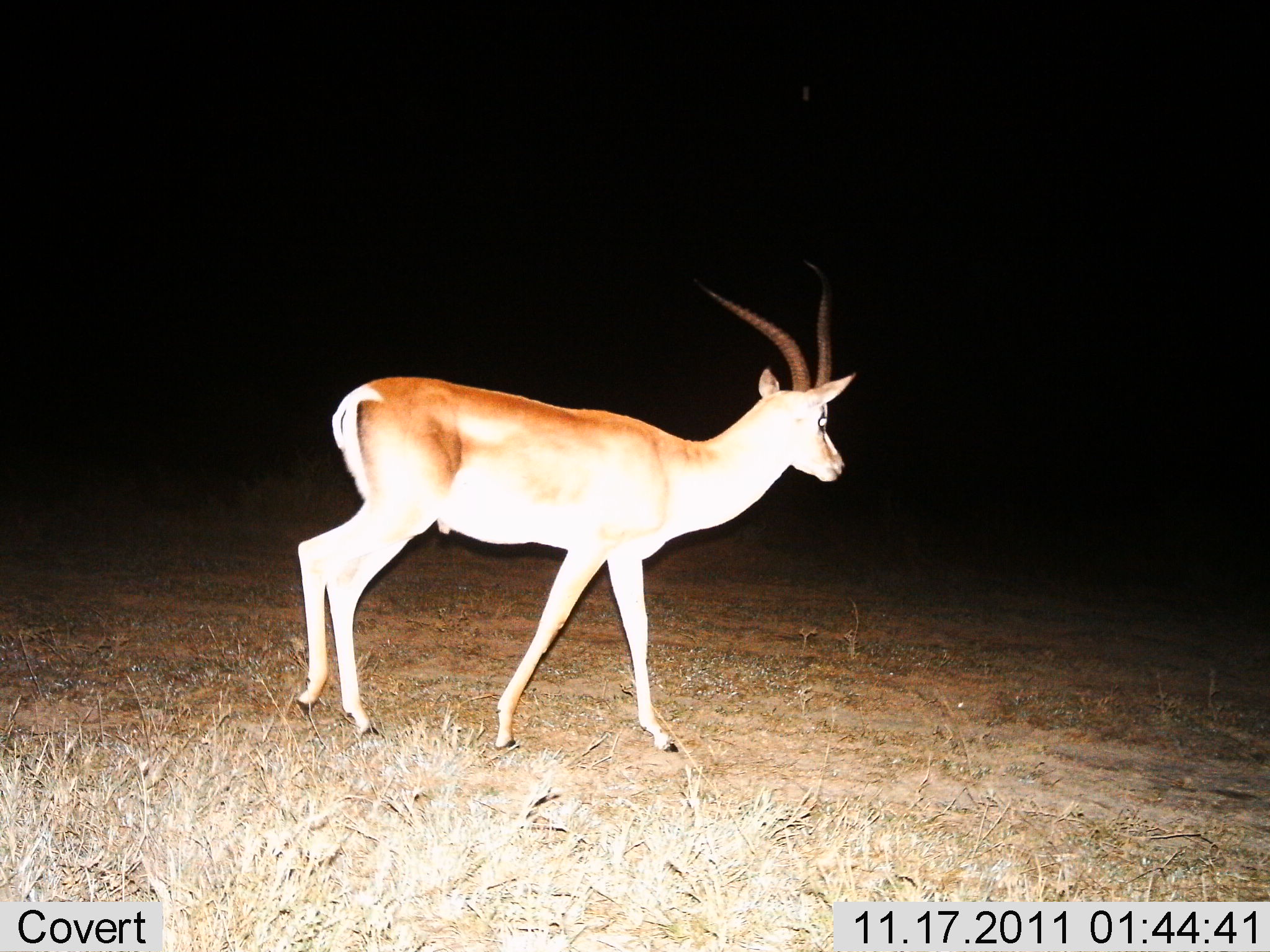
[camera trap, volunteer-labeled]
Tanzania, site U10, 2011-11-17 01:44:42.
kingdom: Animalia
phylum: Chordata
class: Mammalia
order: Artiodactyla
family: Bovidae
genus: Nanger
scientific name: Nanger granti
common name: grant's gazelle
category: gazellegrants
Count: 1.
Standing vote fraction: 50%.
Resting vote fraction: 0%.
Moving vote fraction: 50%.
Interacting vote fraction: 0%.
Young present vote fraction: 0%.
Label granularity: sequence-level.